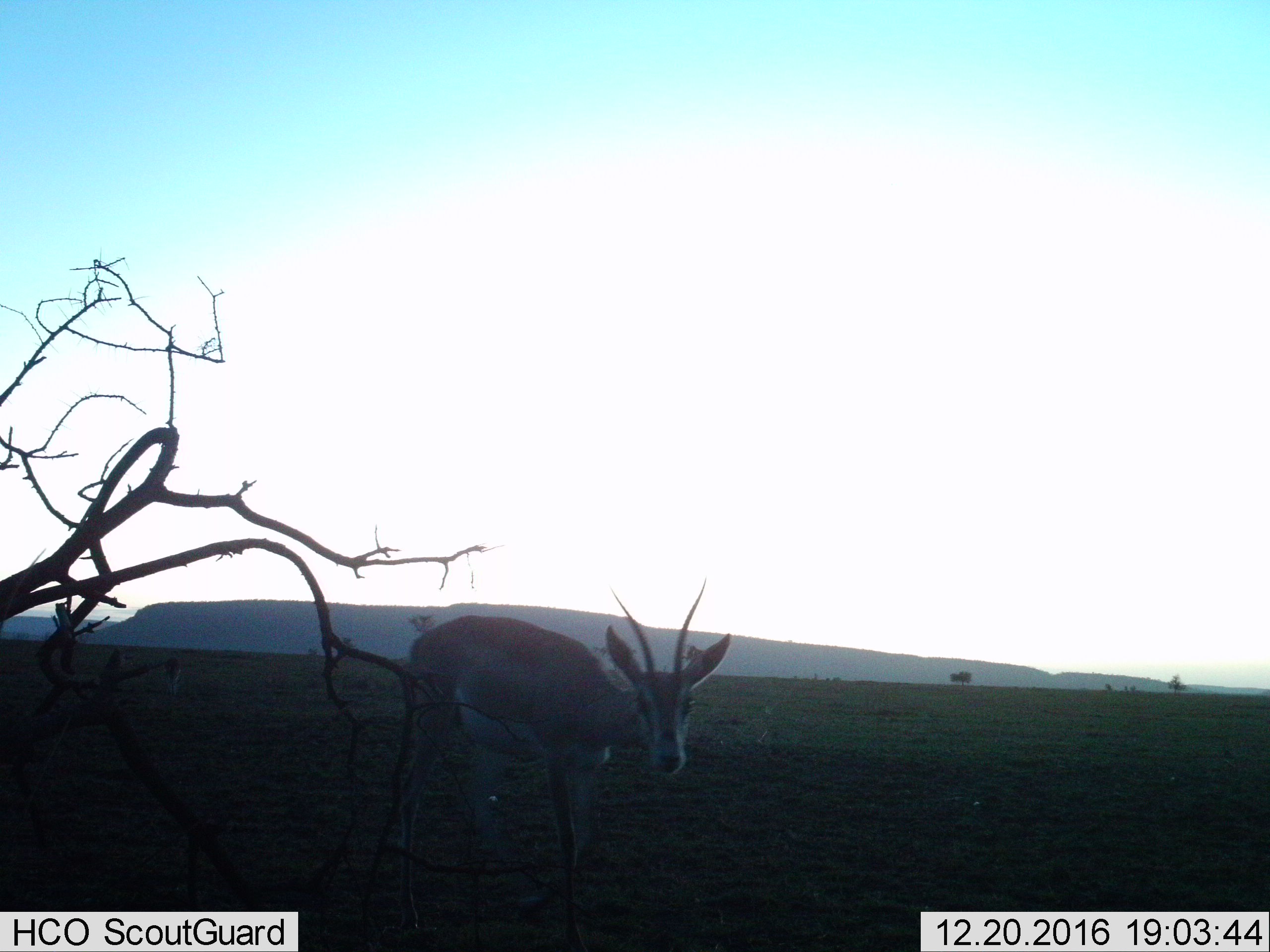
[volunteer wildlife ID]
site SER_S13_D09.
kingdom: Animalia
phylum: Chordata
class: Mammalia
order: Artiodactyla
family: Bovidae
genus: Nanger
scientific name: Nanger granti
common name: grant's gazelle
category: gazellegrants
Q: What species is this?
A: Gazellegrants (grant's gazelle) (Nanger granti).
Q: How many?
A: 1.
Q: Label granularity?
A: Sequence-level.